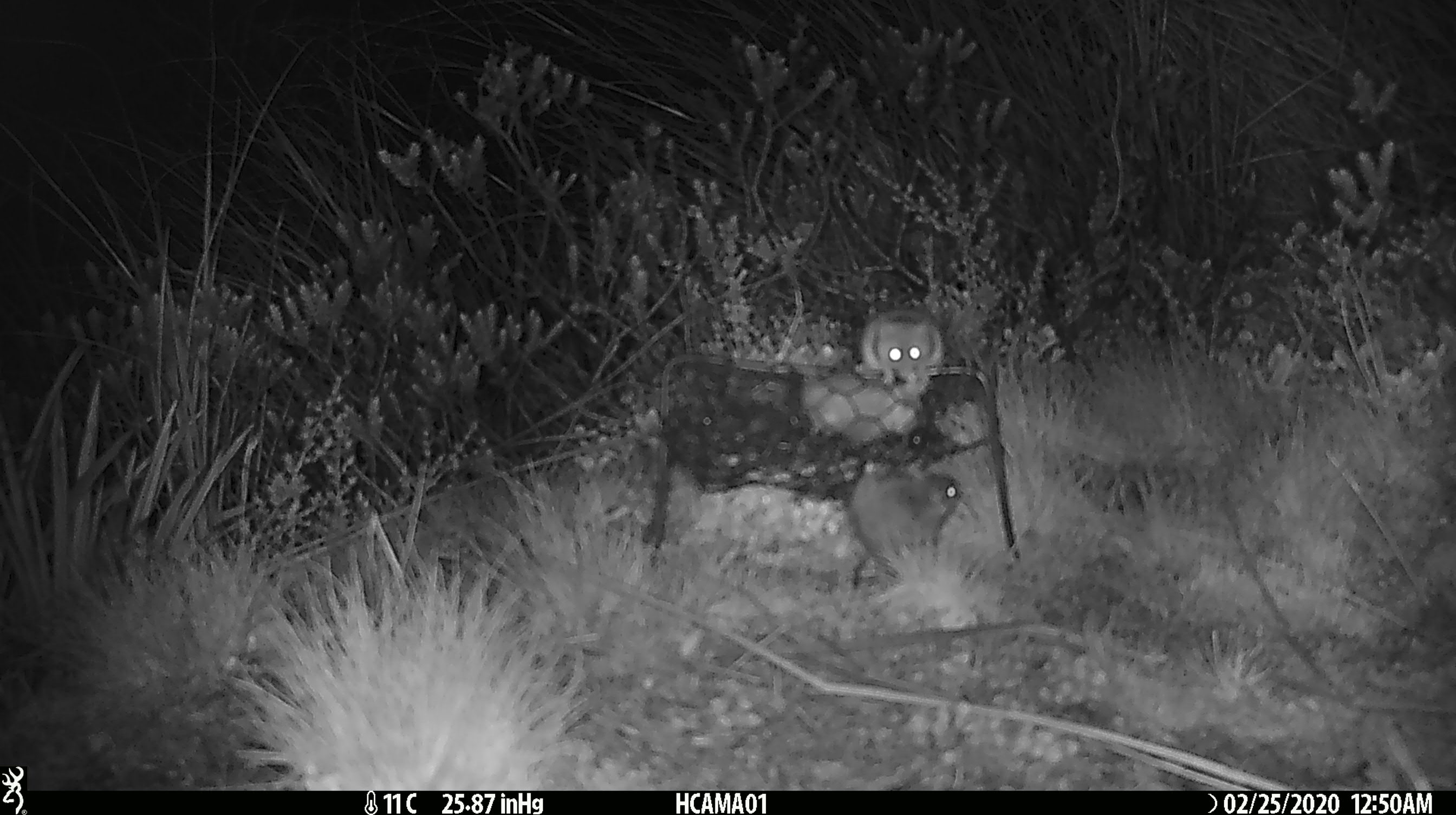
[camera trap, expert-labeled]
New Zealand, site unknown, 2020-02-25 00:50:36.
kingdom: Animalia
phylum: Chordata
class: Mammalia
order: Rodentia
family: Muridae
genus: Mus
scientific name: Mus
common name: mouse